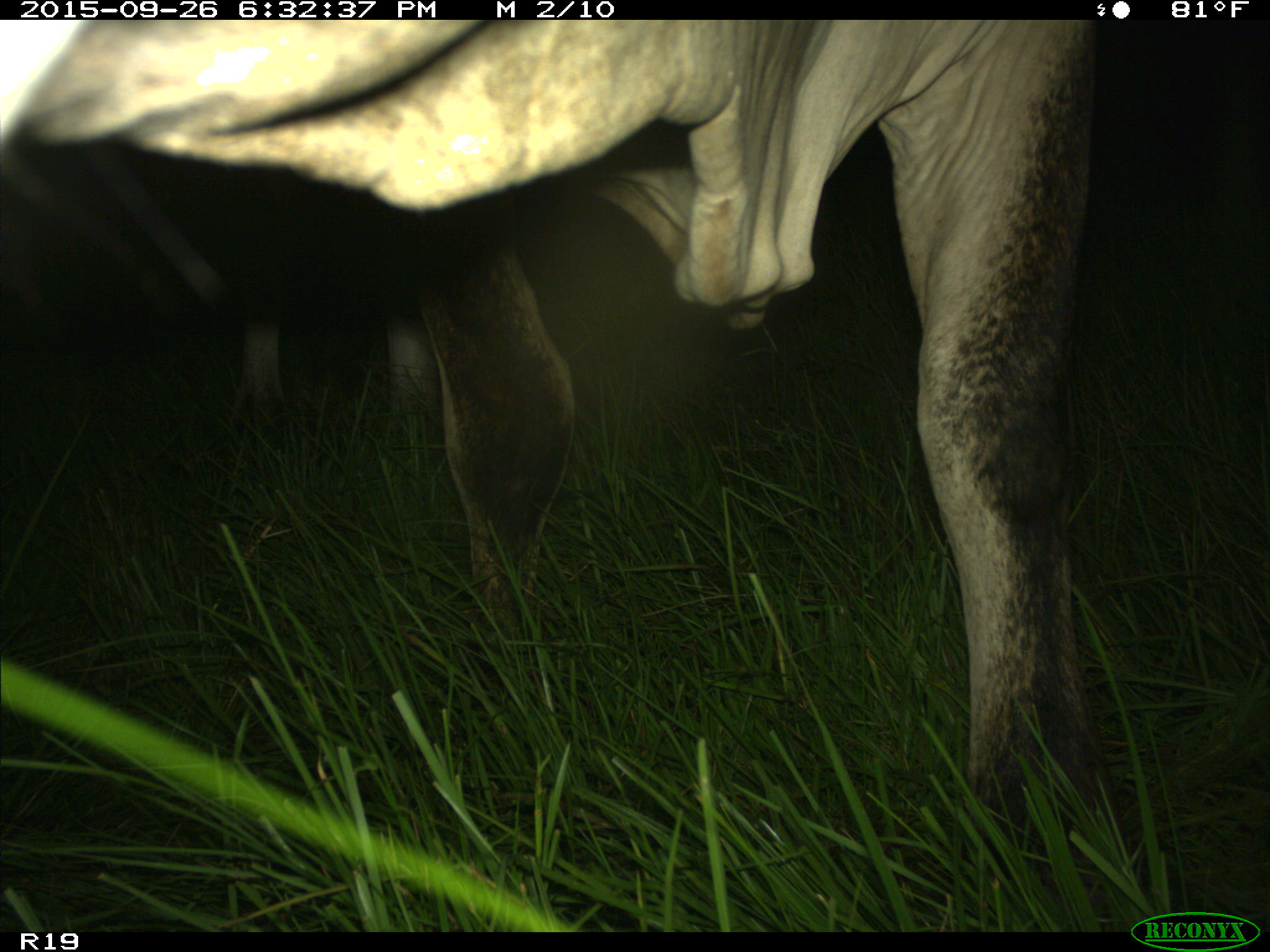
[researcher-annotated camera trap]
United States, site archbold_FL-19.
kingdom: Animalia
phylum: Chordata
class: Mammalia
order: Artiodactyla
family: Bovidae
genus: Bos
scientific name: Bos taurus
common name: domestic cow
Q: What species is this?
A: Bos taurus (domestic cow).